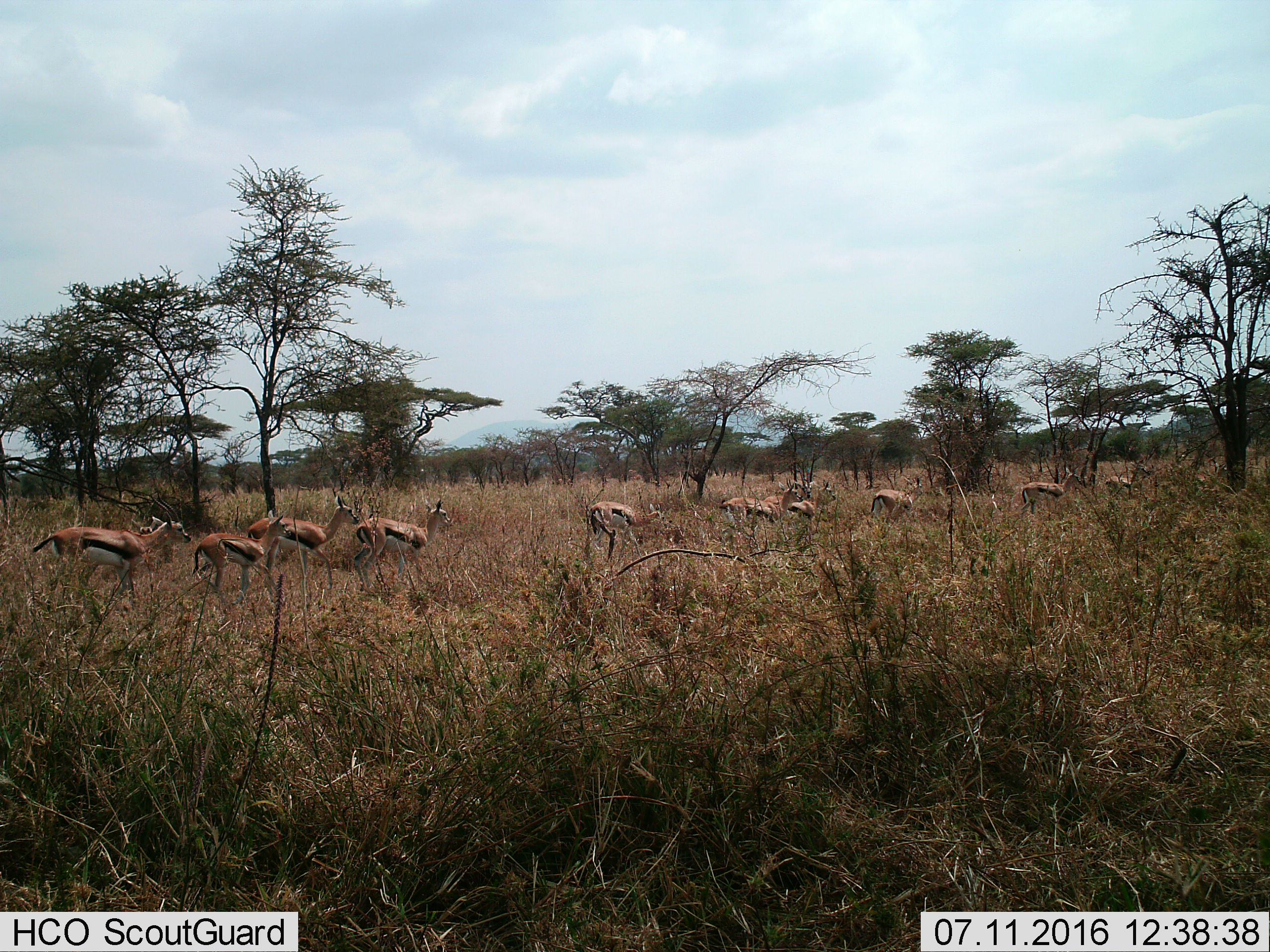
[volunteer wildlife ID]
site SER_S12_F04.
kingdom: Animalia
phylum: Chordata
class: Mammalia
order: Artiodactyla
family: Bovidae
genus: Eudorcas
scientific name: Eudorcas thomsonii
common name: thomson's gazelle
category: gazellethomsons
Gazellethomsons (thomson's gazelle) (Eudorcas thomsonii), count 11-50. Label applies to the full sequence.